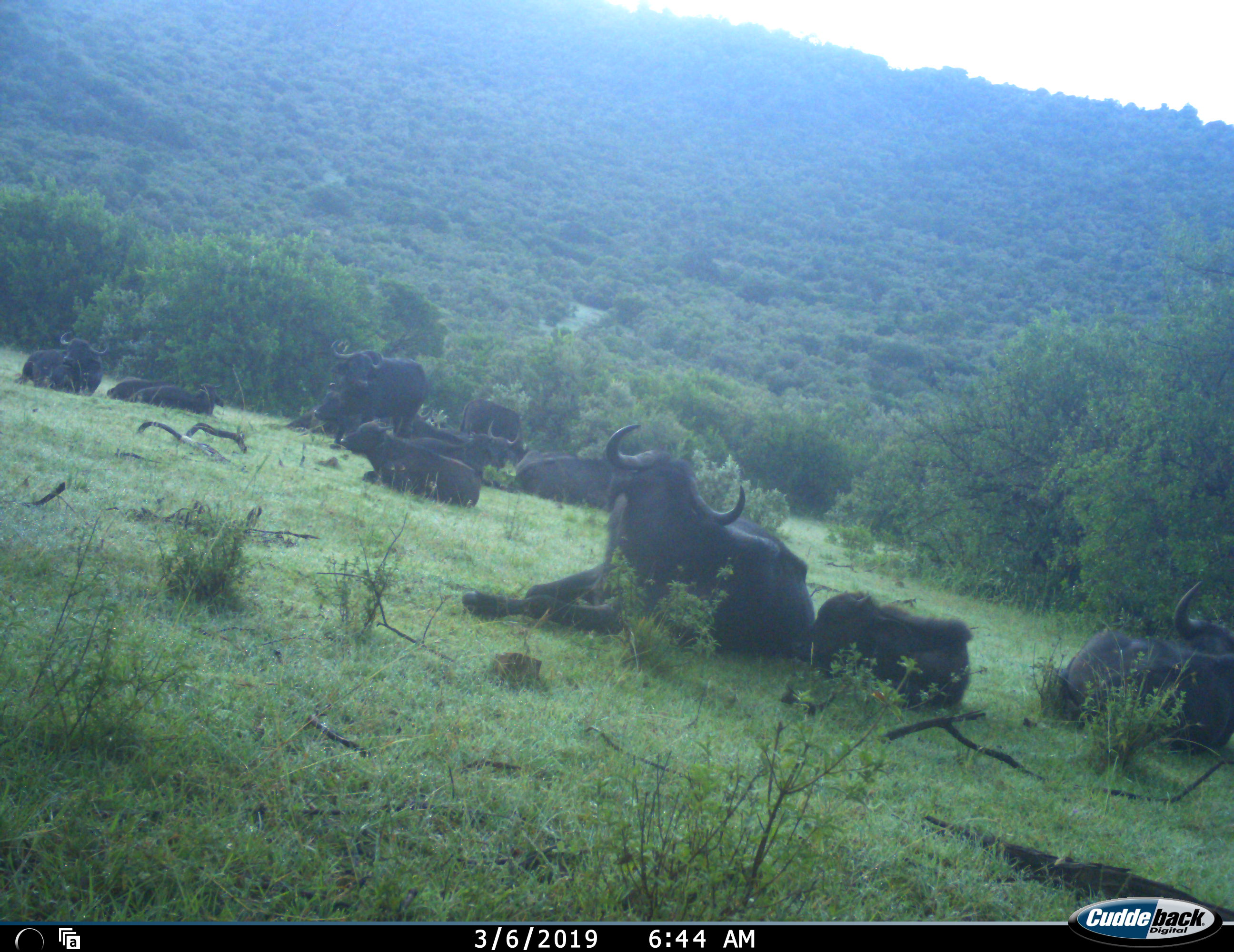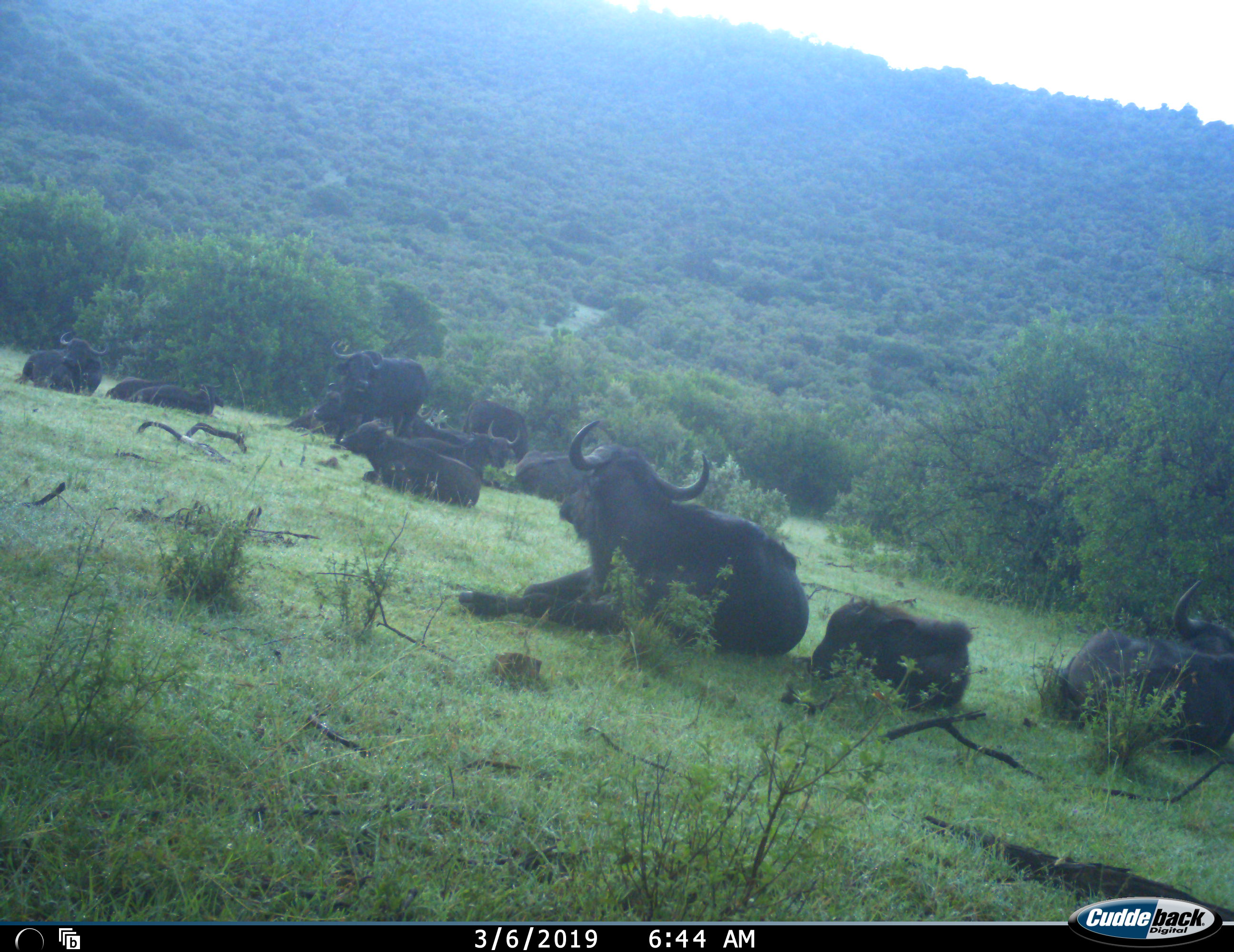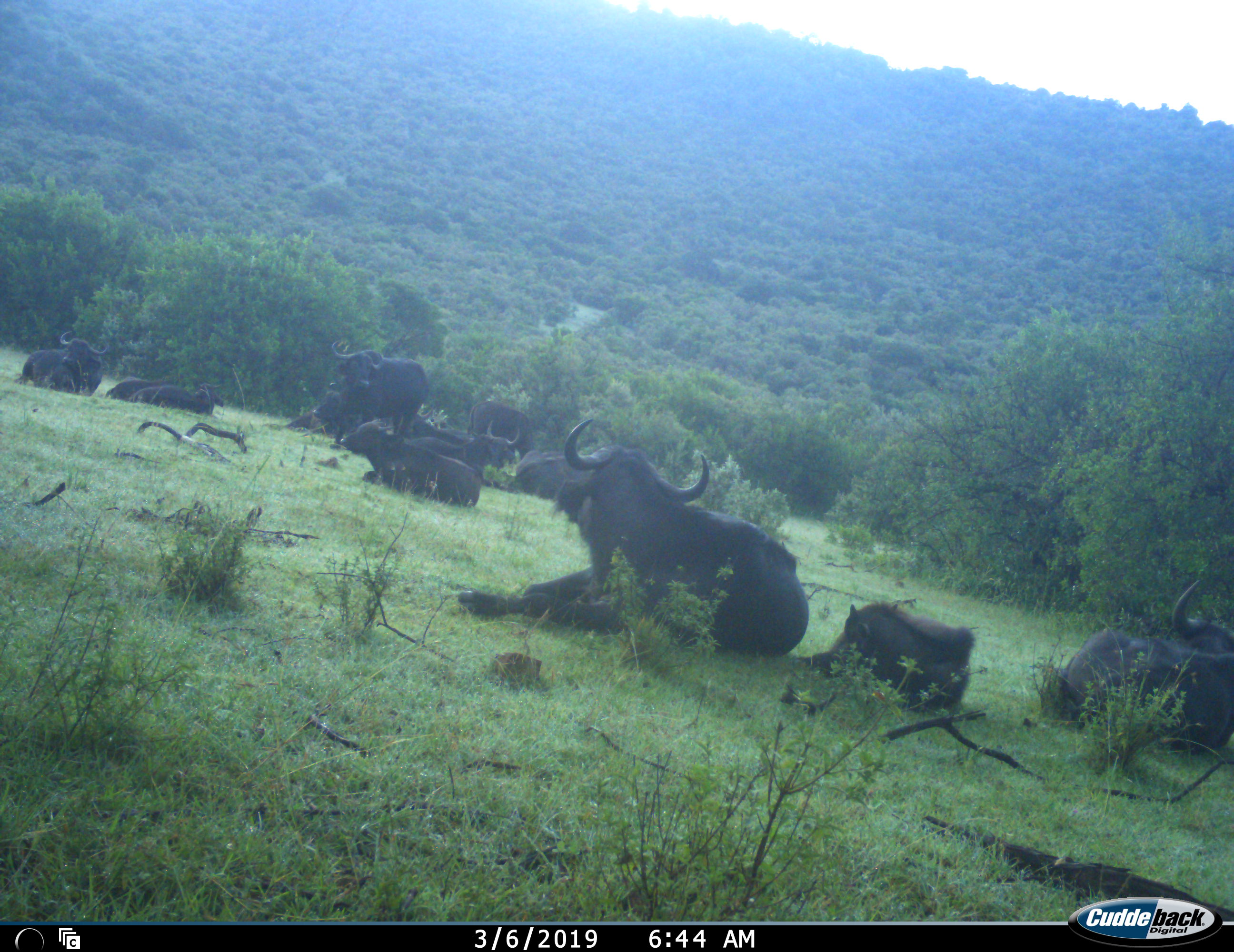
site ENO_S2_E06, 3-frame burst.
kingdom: Animalia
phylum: Chordata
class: Mammalia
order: Artiodactyla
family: Bovidae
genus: Syncerus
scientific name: Syncerus caffer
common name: african buffalo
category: buffalo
Buffalo (african buffalo) (Syncerus caffer), count 11-50. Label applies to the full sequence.